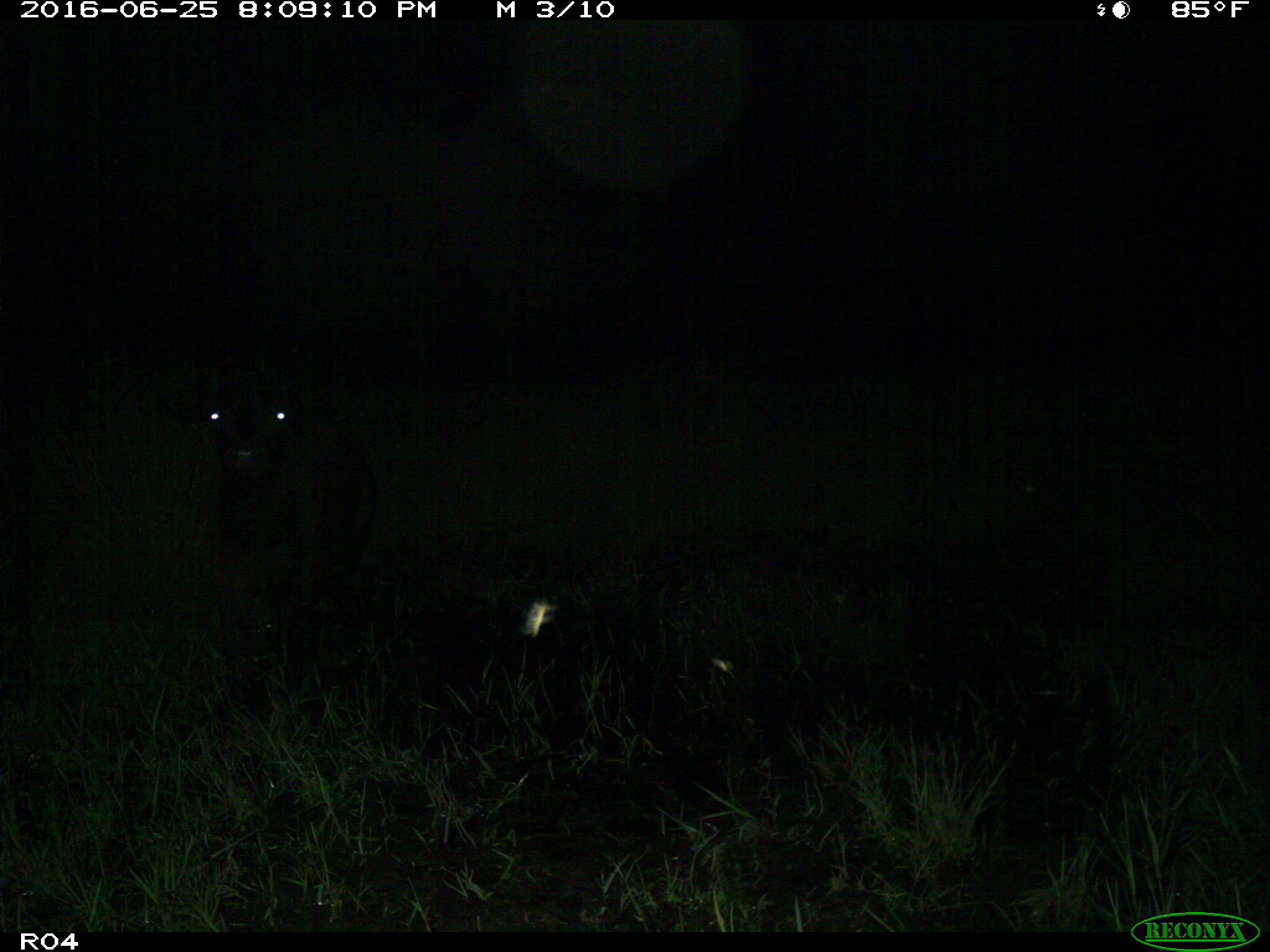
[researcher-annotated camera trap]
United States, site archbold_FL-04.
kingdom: Animalia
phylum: Chordata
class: Mammalia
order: Artiodactyla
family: Bovidae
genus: Bos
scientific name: Bos taurus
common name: domestic cow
Bos taurus (domestic cow).